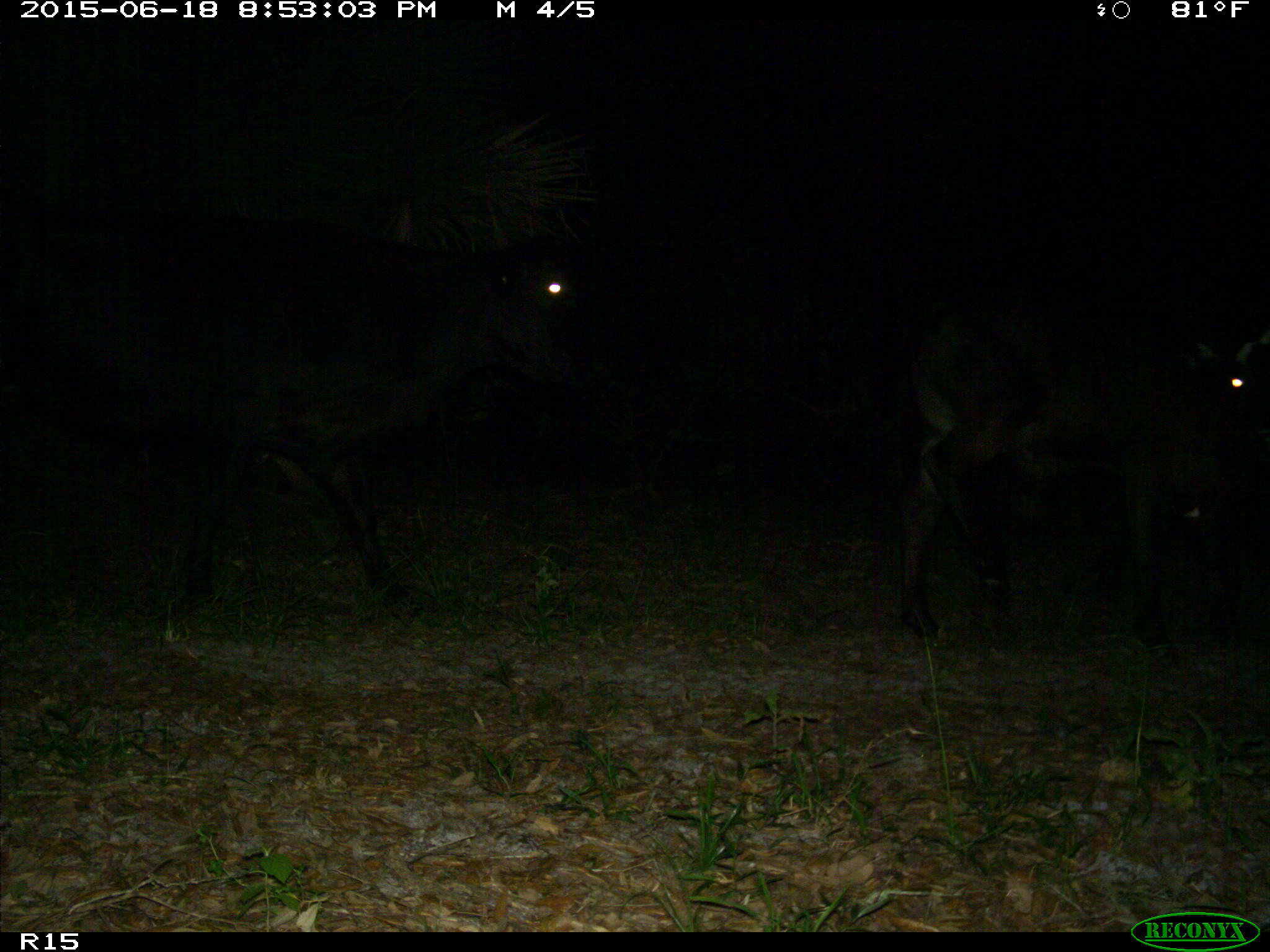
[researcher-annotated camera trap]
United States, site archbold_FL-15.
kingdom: Animalia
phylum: Chordata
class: Mammalia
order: Artiodactyla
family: Bovidae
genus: Bos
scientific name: Bos taurus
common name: domestic cow